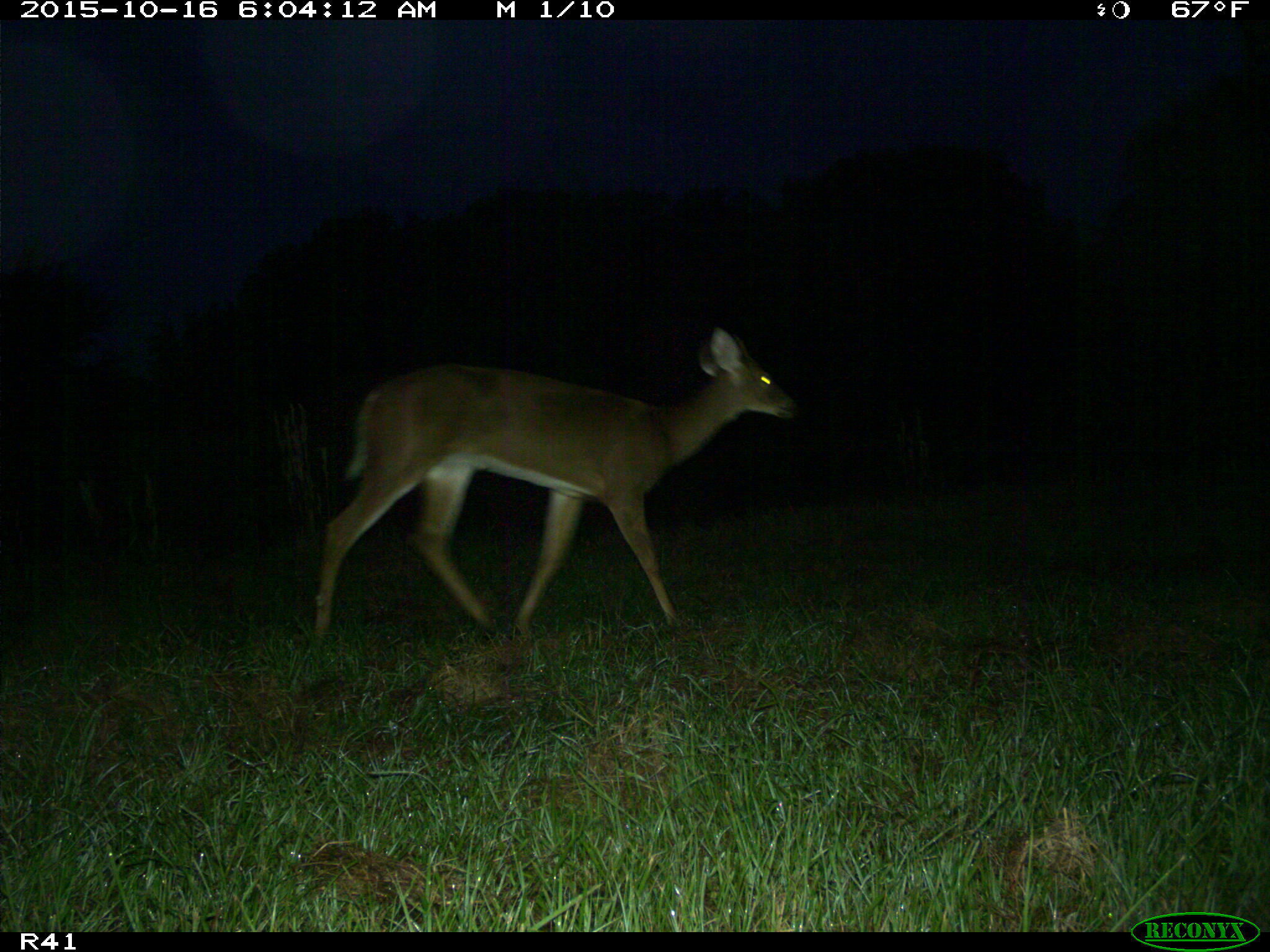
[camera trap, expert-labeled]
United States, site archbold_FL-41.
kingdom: Animalia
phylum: Chordata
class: Mammalia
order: Artiodactyla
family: Cervidae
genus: Odocoileus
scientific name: Odocoileus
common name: deer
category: unidentified deer